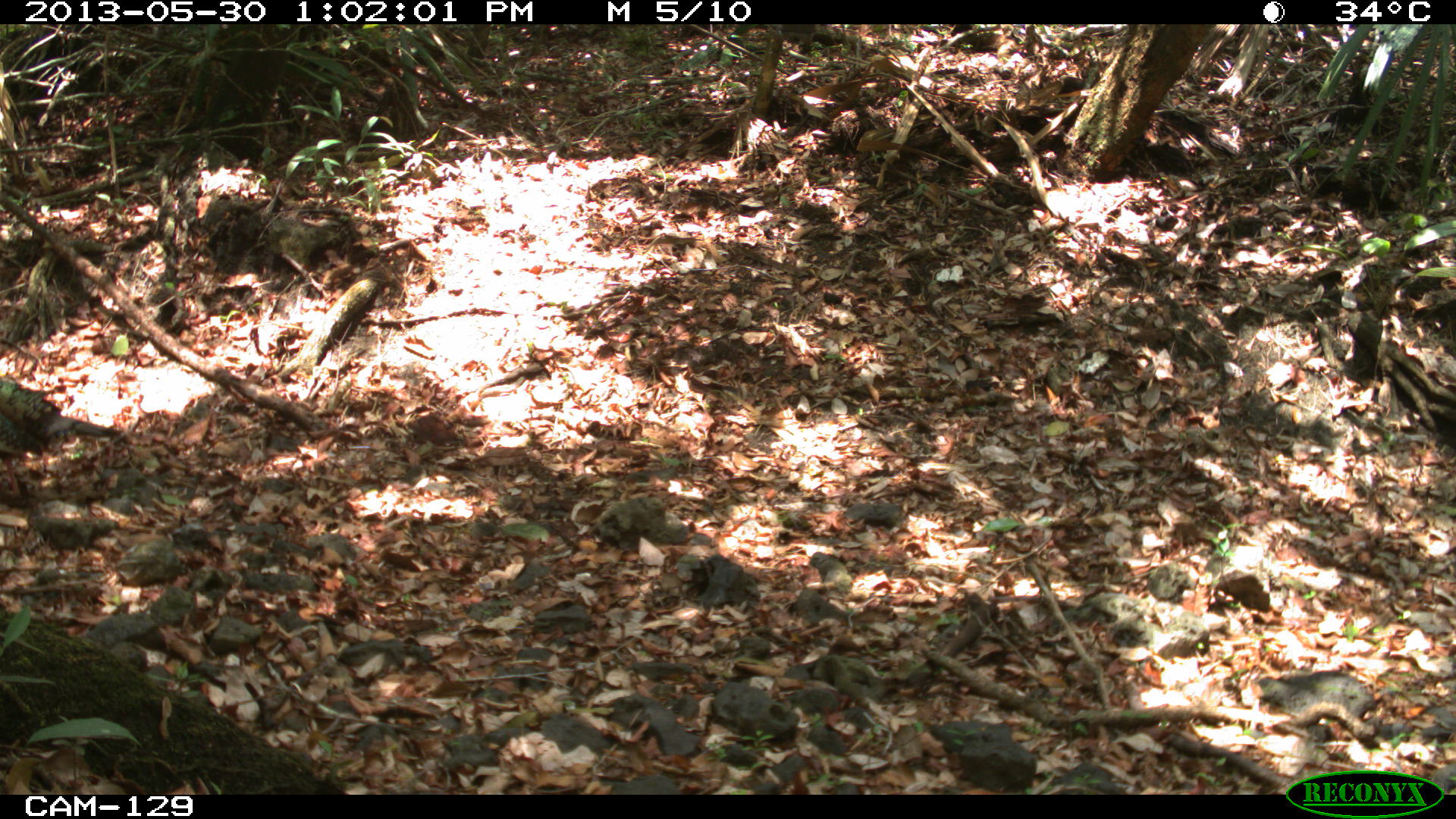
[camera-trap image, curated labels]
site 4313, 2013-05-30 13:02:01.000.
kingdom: Animalia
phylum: Chordata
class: Aves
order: Galliformes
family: Phasianidae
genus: Meleagris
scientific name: Meleagris ocellata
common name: ocellated turkey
Meleagris ocellata (ocellated turkey), count 1, sex male.